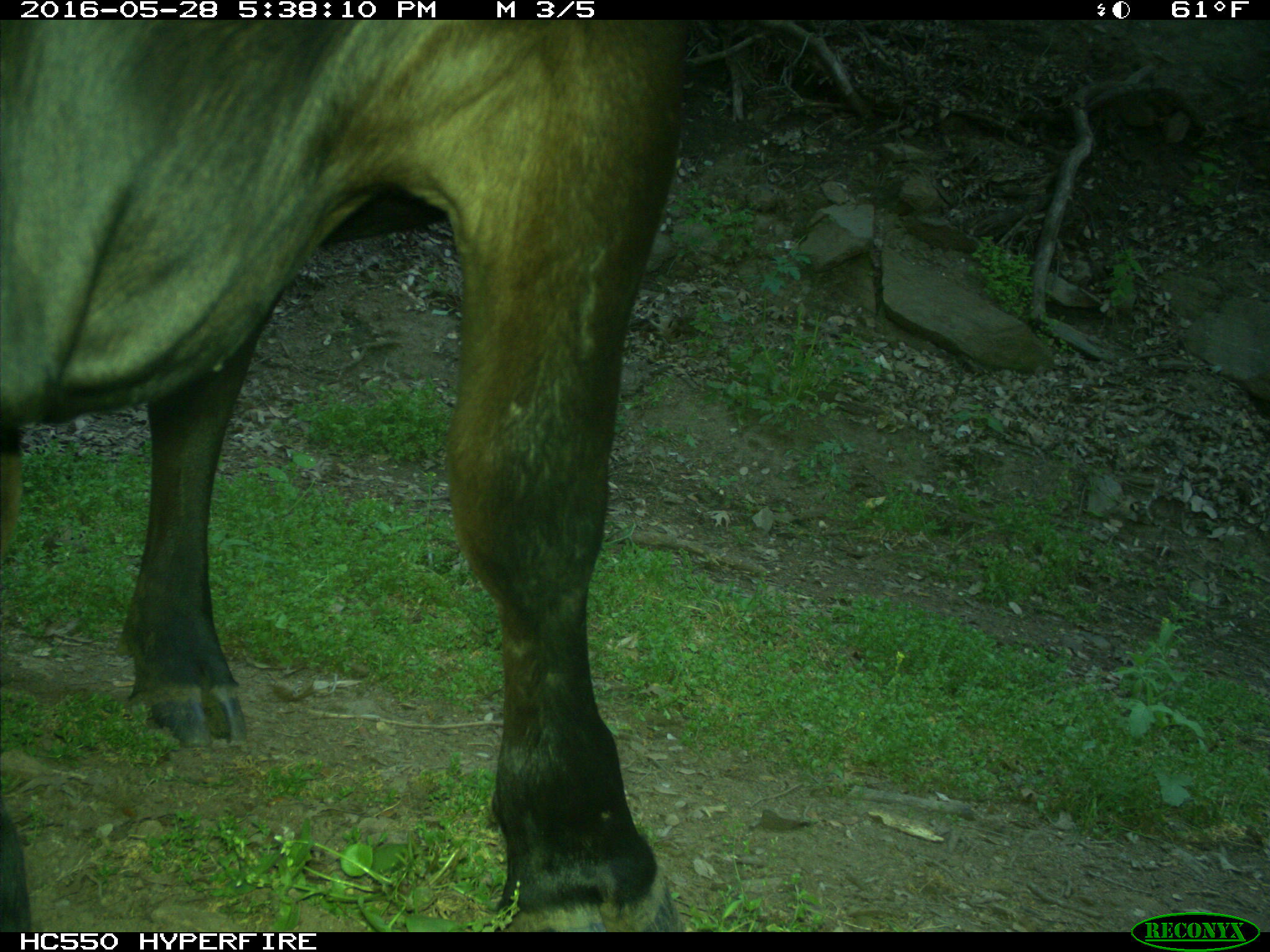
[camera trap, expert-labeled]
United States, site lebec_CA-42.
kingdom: Animalia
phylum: Chordata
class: Mammalia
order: Artiodactyla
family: Bovidae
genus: Bos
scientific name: Bos taurus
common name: domestic cow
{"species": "Bos taurus (domestic cow)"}